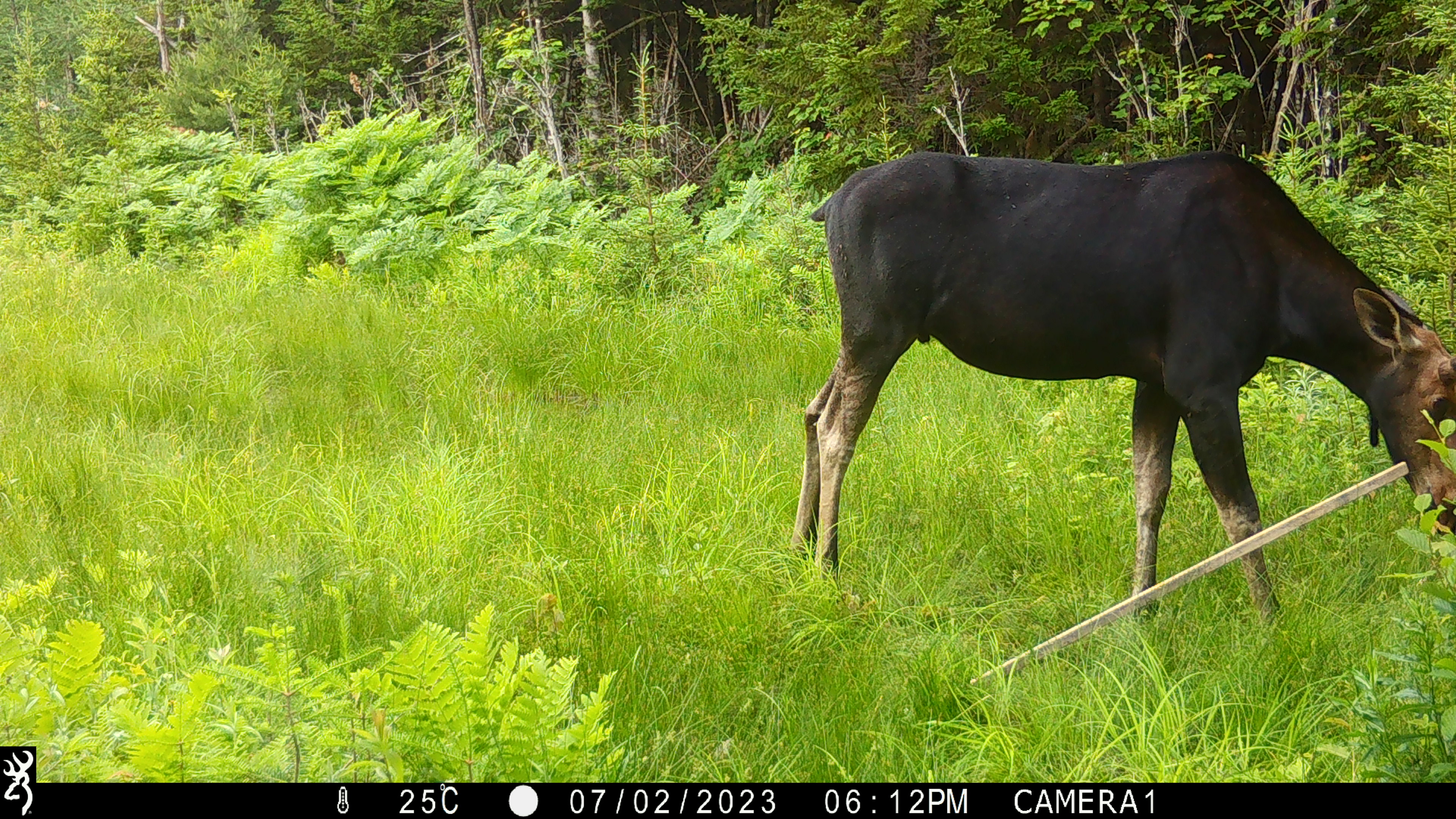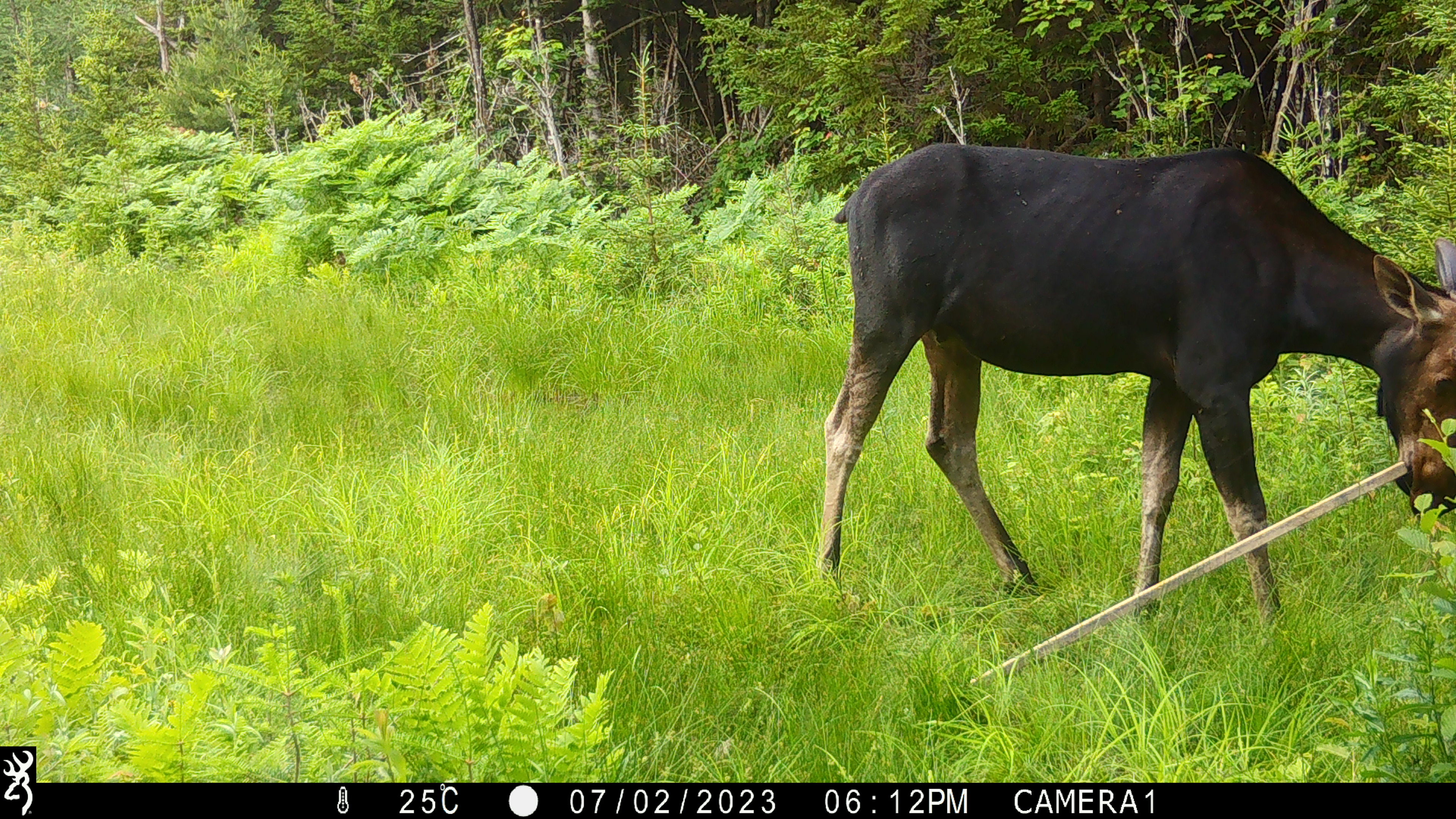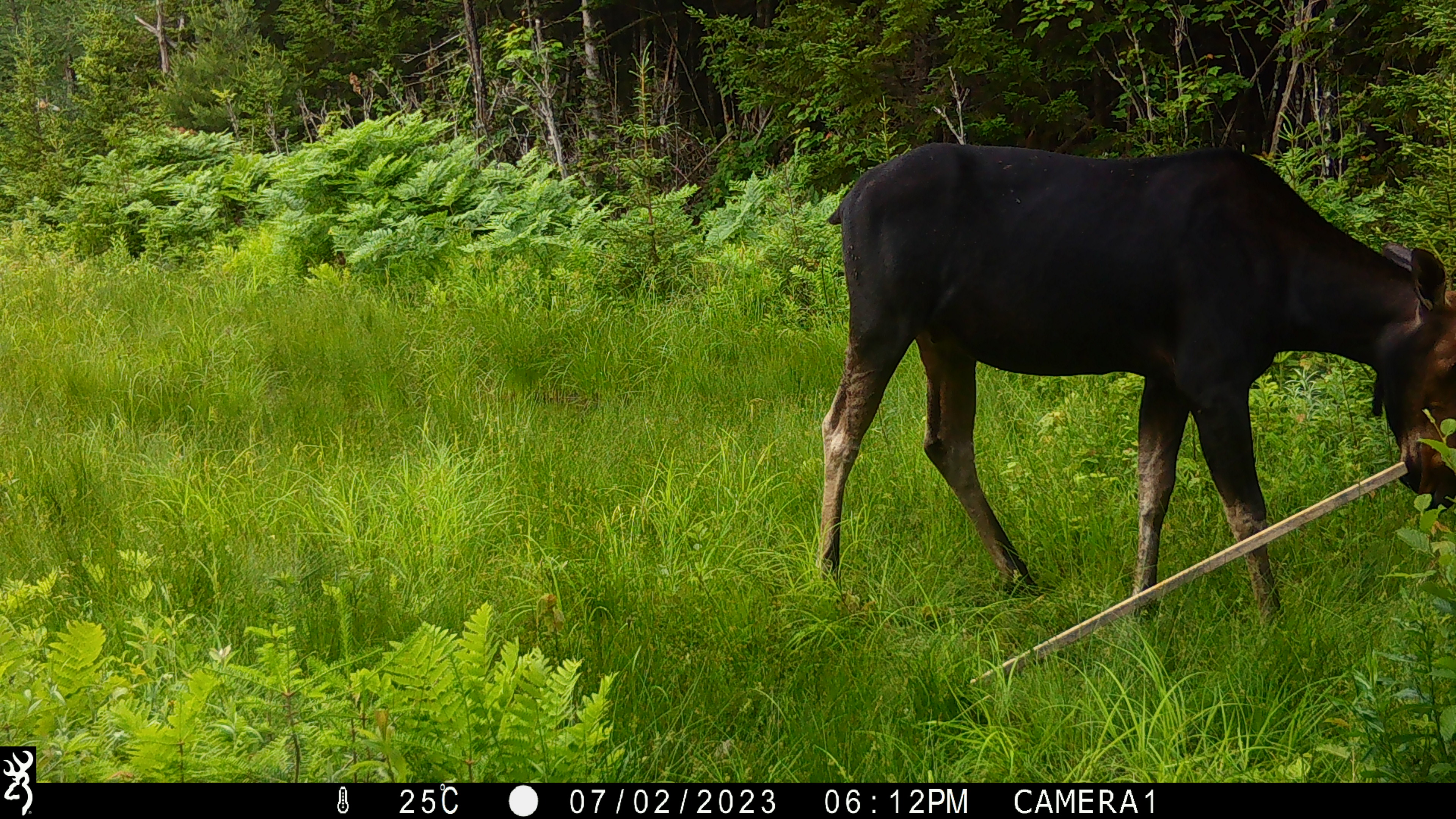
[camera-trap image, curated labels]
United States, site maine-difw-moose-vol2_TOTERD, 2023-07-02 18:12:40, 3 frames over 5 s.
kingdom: Animalia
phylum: Chordata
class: Mammalia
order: Artiodactyla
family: Cervidae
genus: Alces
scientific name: Alces alces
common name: moose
Moose (Alces alces).